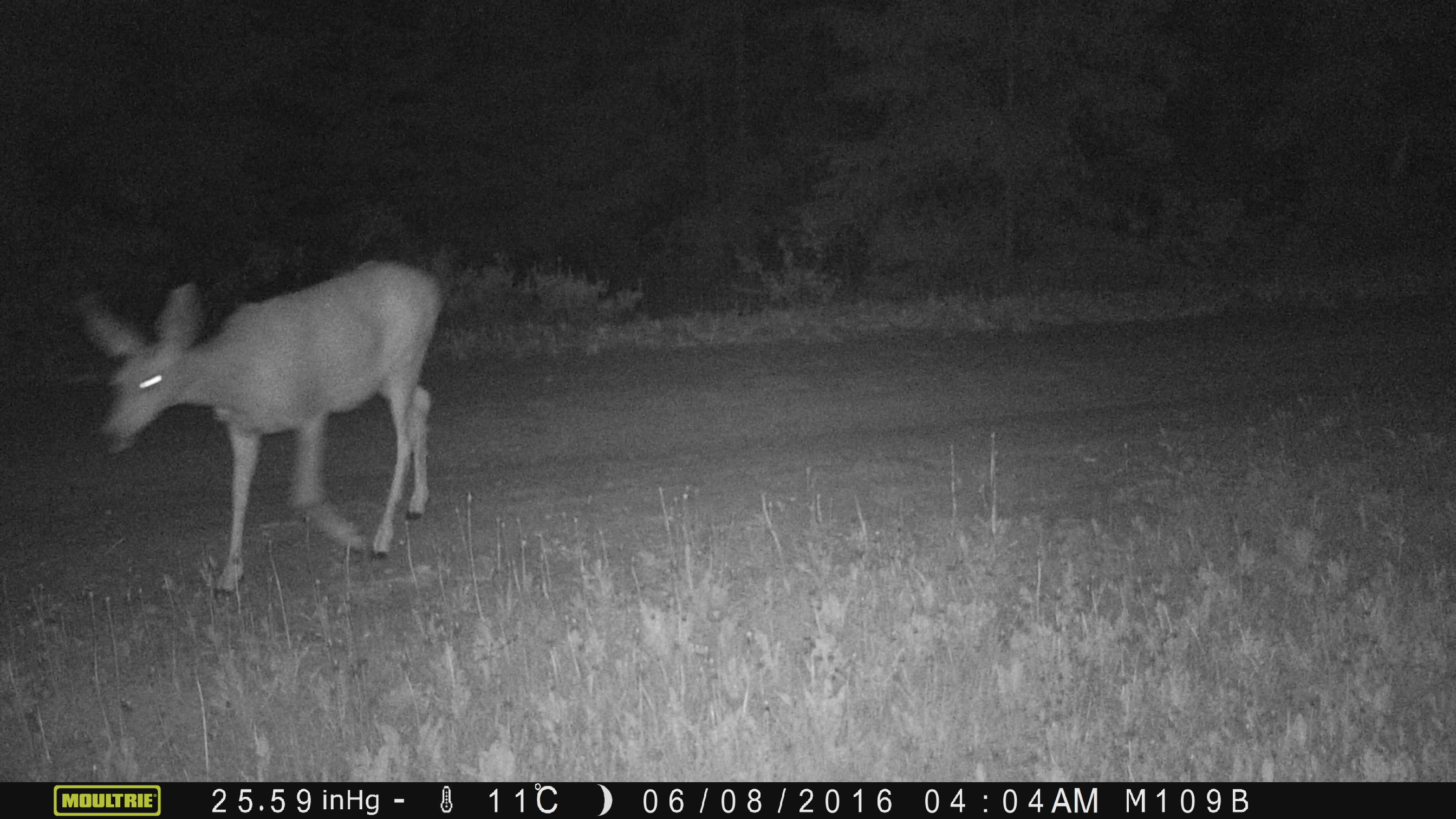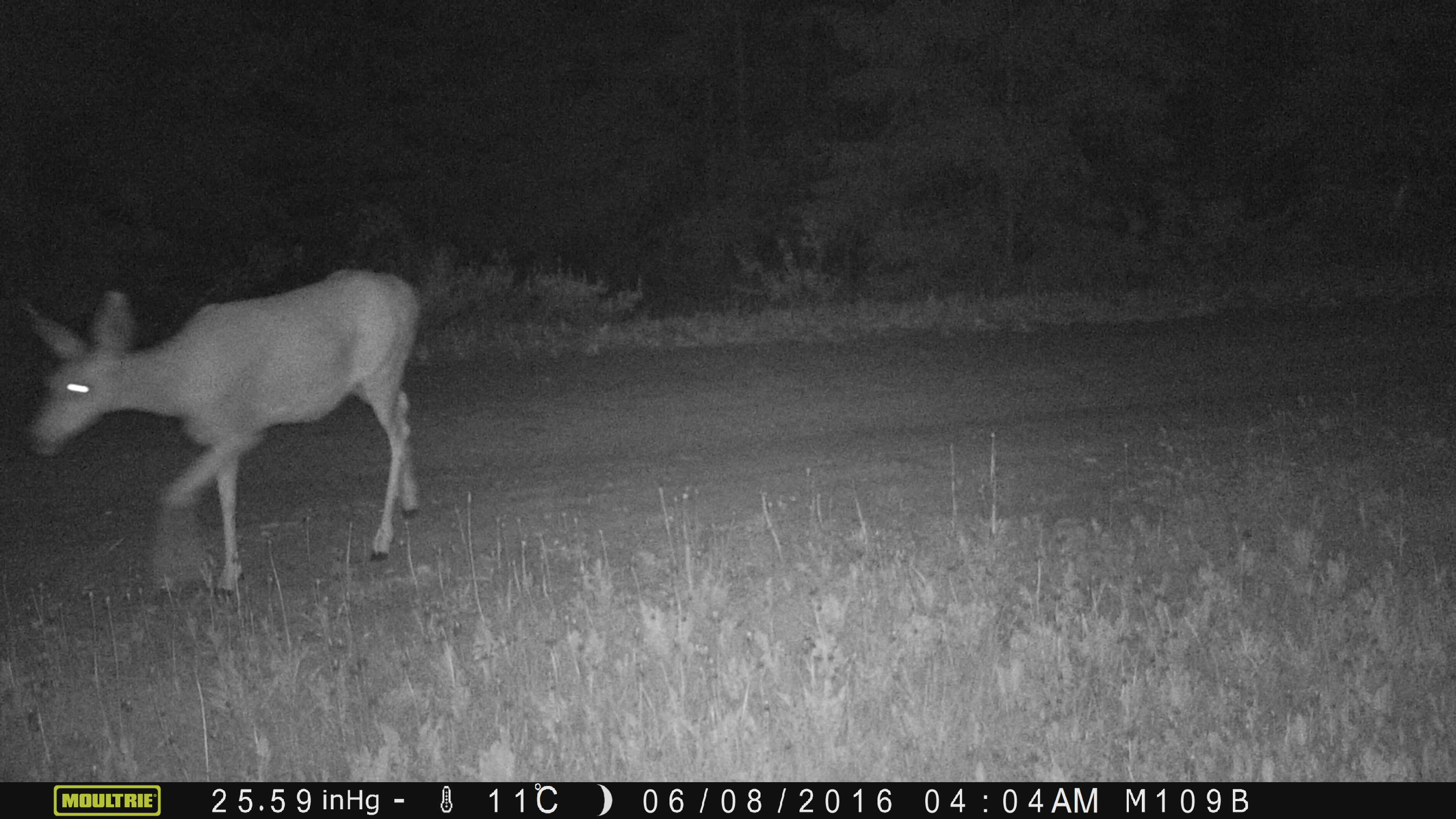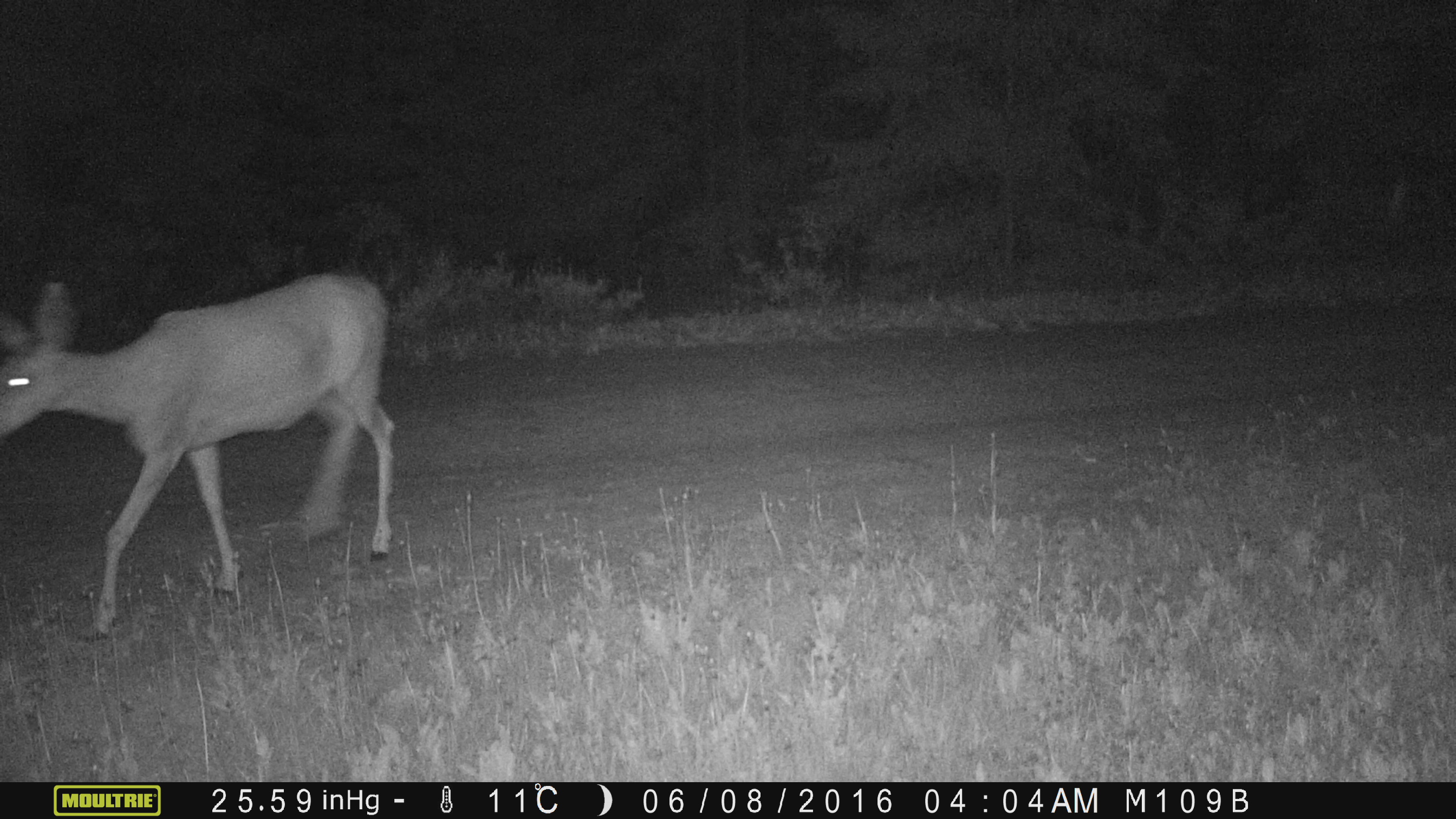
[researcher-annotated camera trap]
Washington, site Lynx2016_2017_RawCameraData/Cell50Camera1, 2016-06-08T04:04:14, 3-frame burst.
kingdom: Animalia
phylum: Chordata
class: Mammalia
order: Artiodactyla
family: Cervidae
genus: Odocoileus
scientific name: Odocoileus hemionus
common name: mule deer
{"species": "Odocoileus hemionus (mule deer)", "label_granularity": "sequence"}